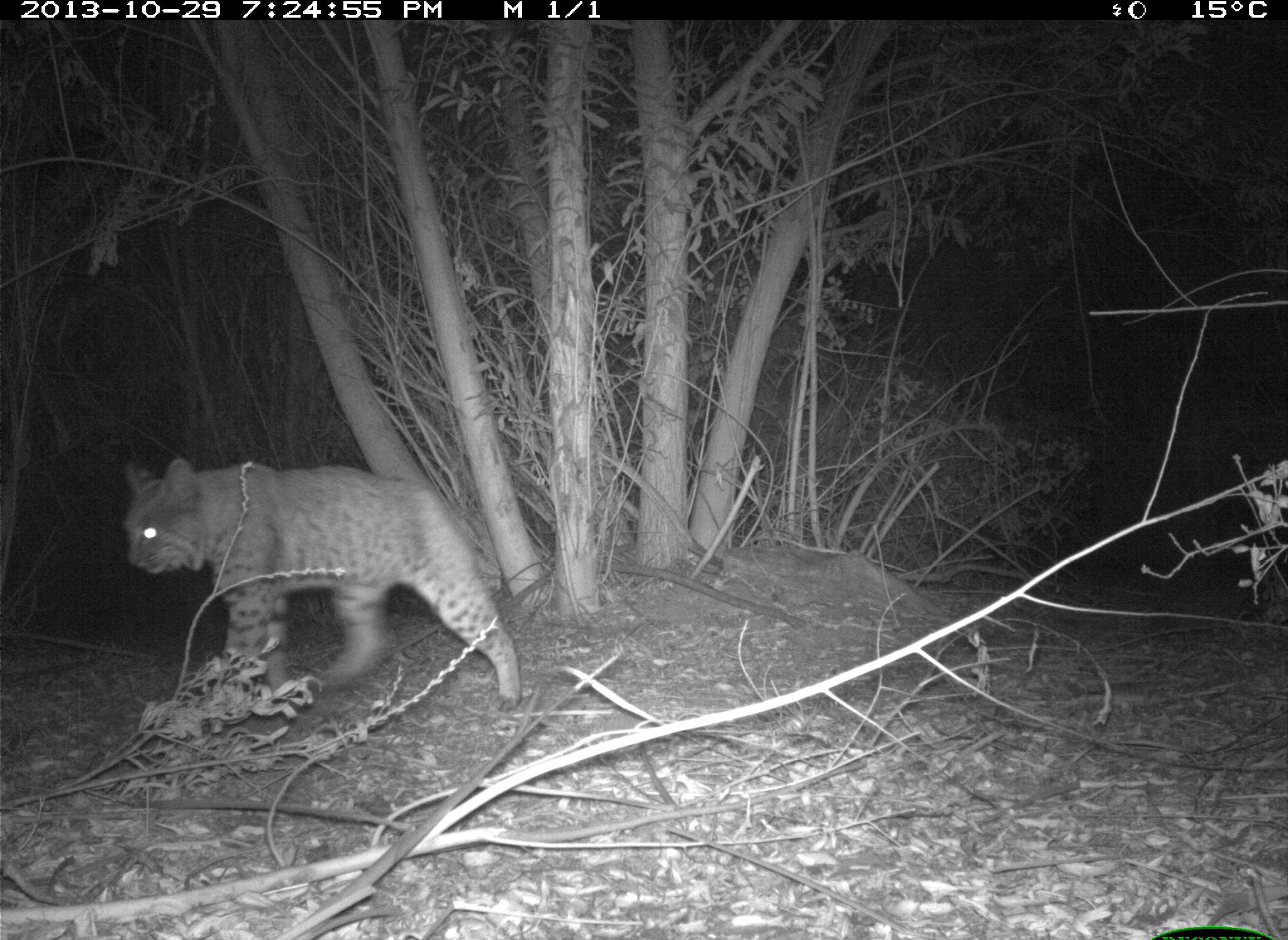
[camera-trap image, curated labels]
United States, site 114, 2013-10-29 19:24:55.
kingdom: Animalia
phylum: Chordata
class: Mammalia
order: Carnivora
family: Felidae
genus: Lynx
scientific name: Lynx rufus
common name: bobcat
Bobcat (Lynx rufus).